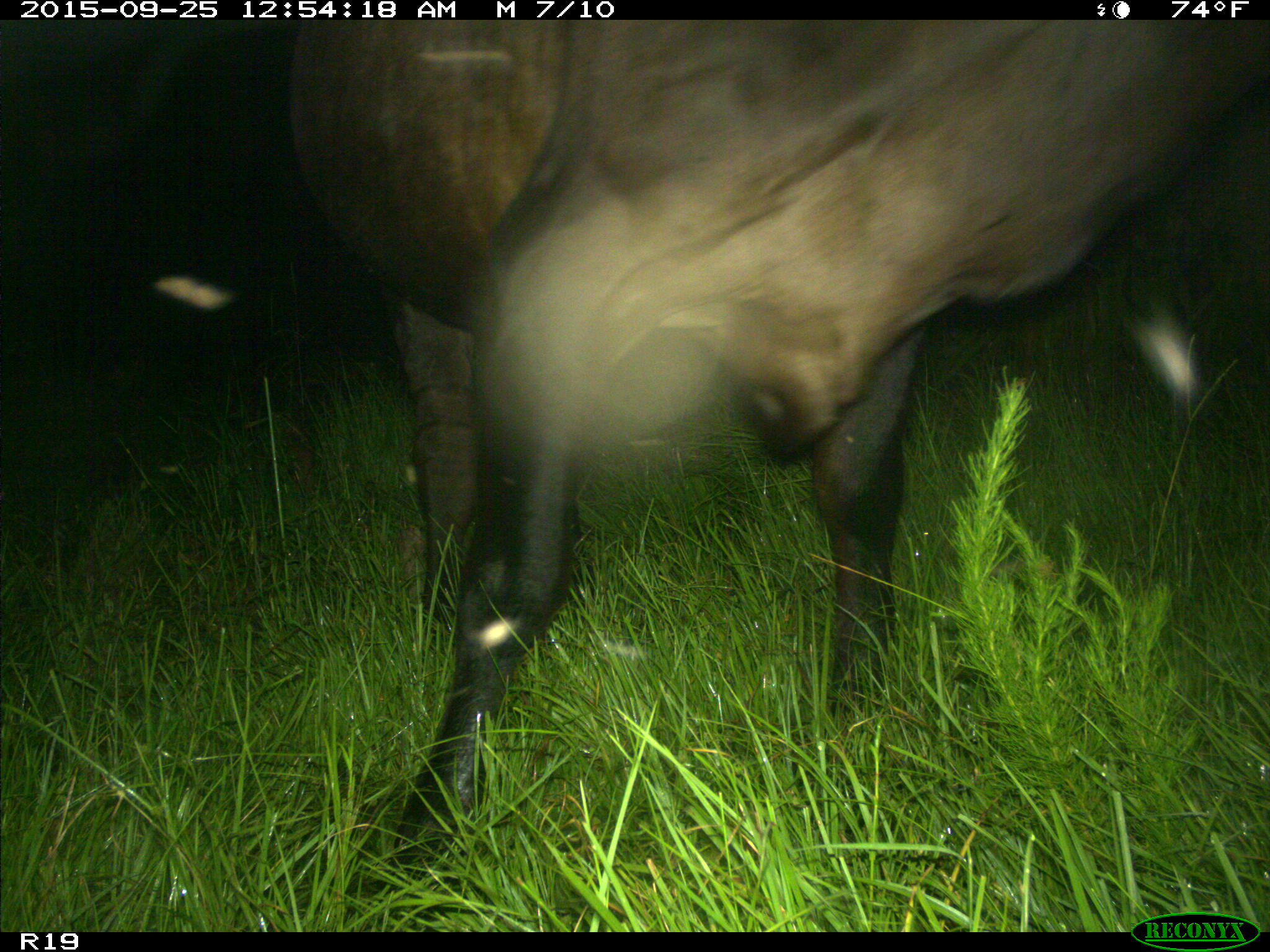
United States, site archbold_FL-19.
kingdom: Animalia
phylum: Chordata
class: Mammalia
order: Artiodactyla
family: Bovidae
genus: Bos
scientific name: Bos taurus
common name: domestic cow